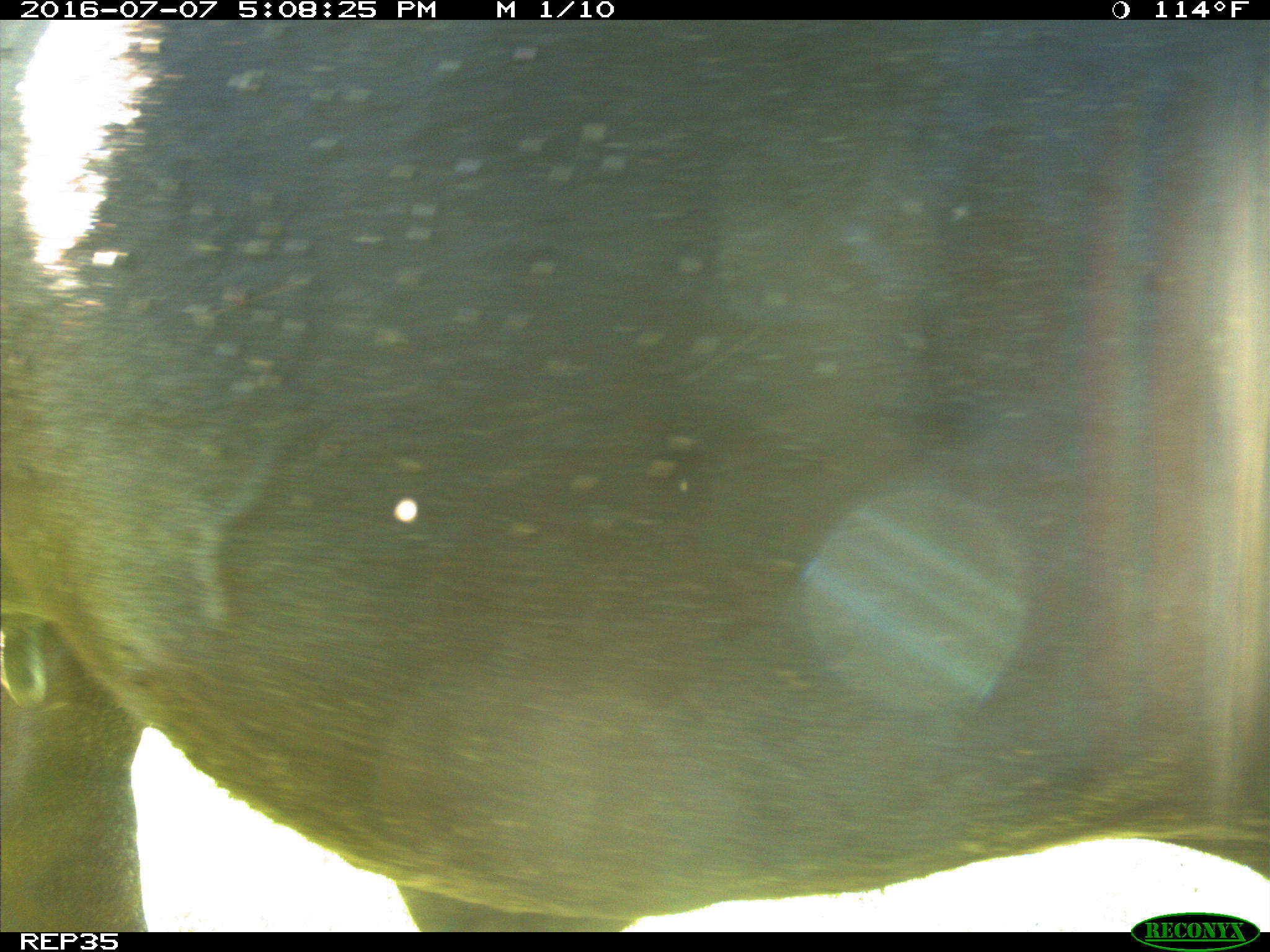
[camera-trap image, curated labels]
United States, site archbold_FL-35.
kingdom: Animalia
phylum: Chordata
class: Mammalia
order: Artiodactyla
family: Bovidae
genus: Bos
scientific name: Bos taurus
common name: domestic cow